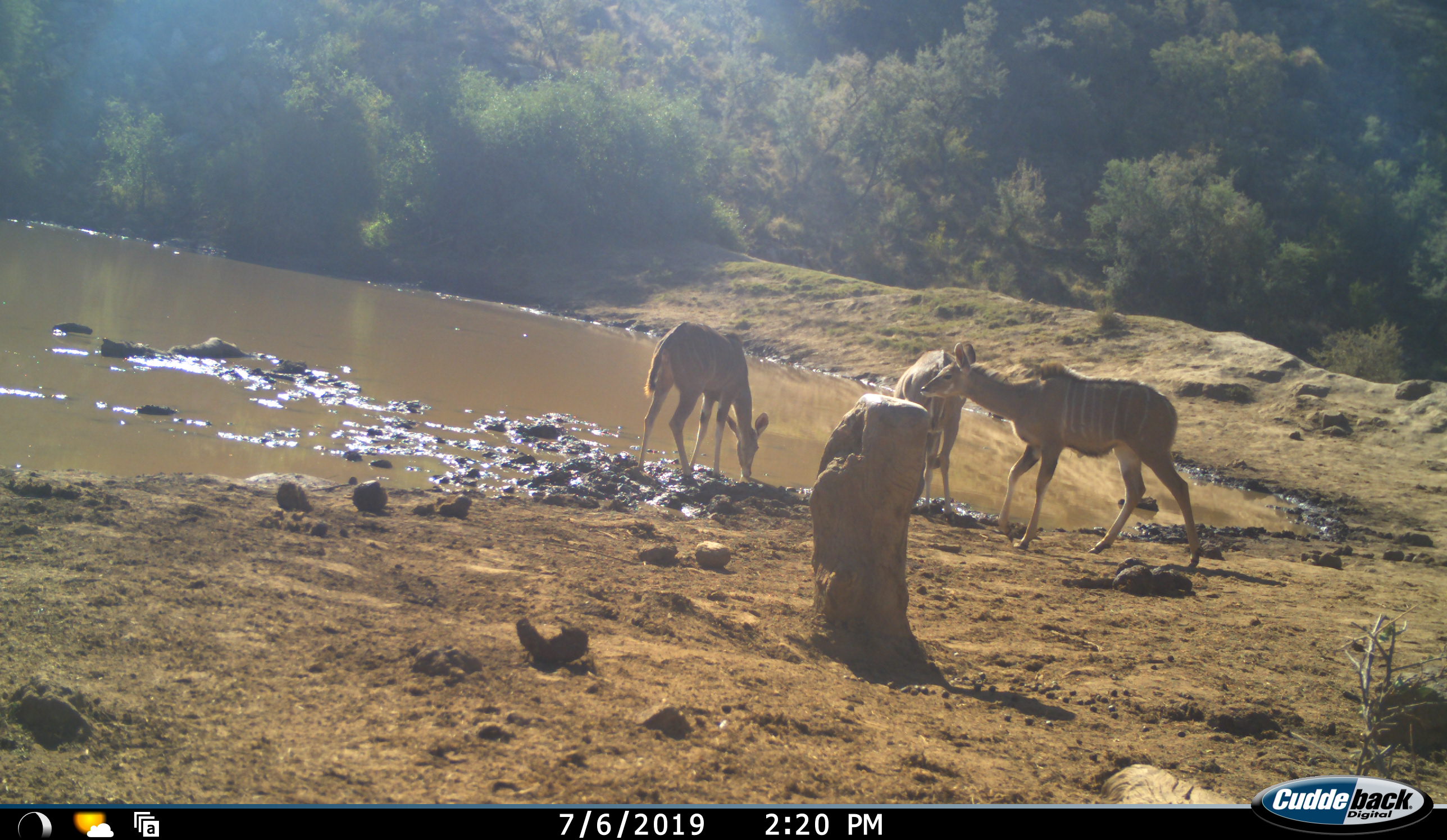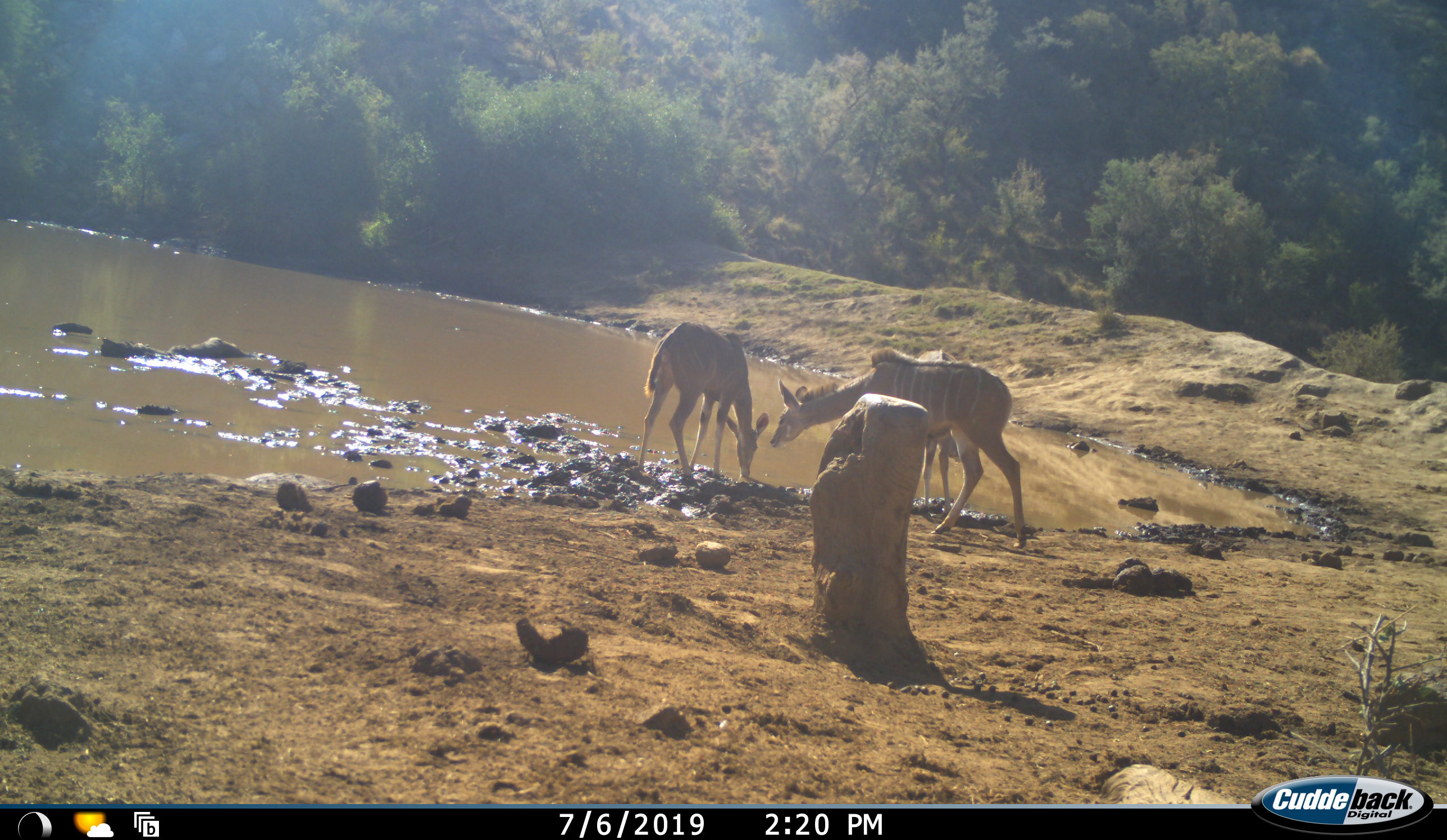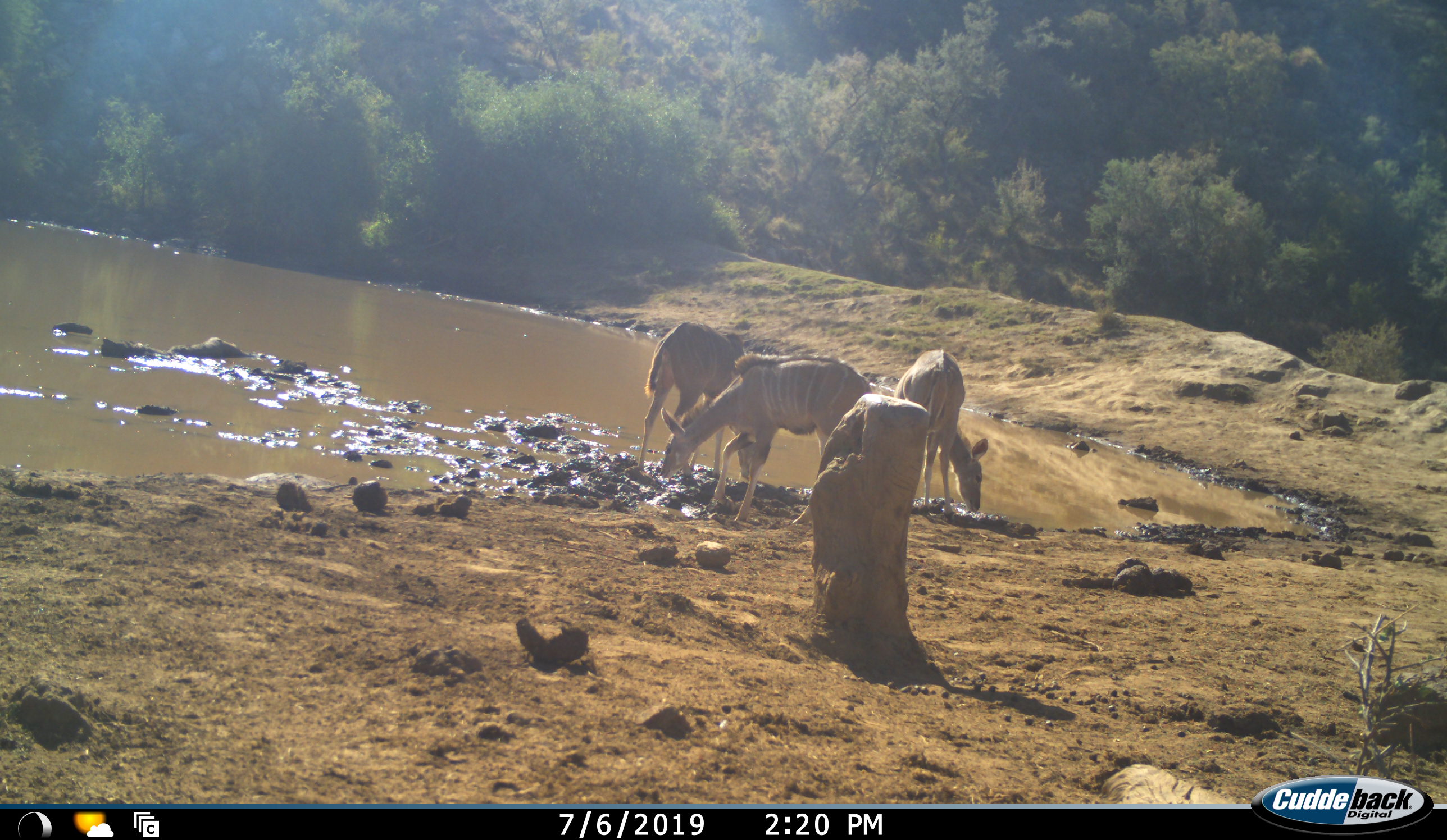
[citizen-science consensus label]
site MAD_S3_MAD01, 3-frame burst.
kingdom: Animalia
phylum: Chordata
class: Mammalia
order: Artiodactyla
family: Bovidae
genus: Tragelaphus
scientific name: Tragelaphus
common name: kudu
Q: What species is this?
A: Kudu (Tragelaphus).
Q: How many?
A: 3.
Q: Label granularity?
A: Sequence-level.